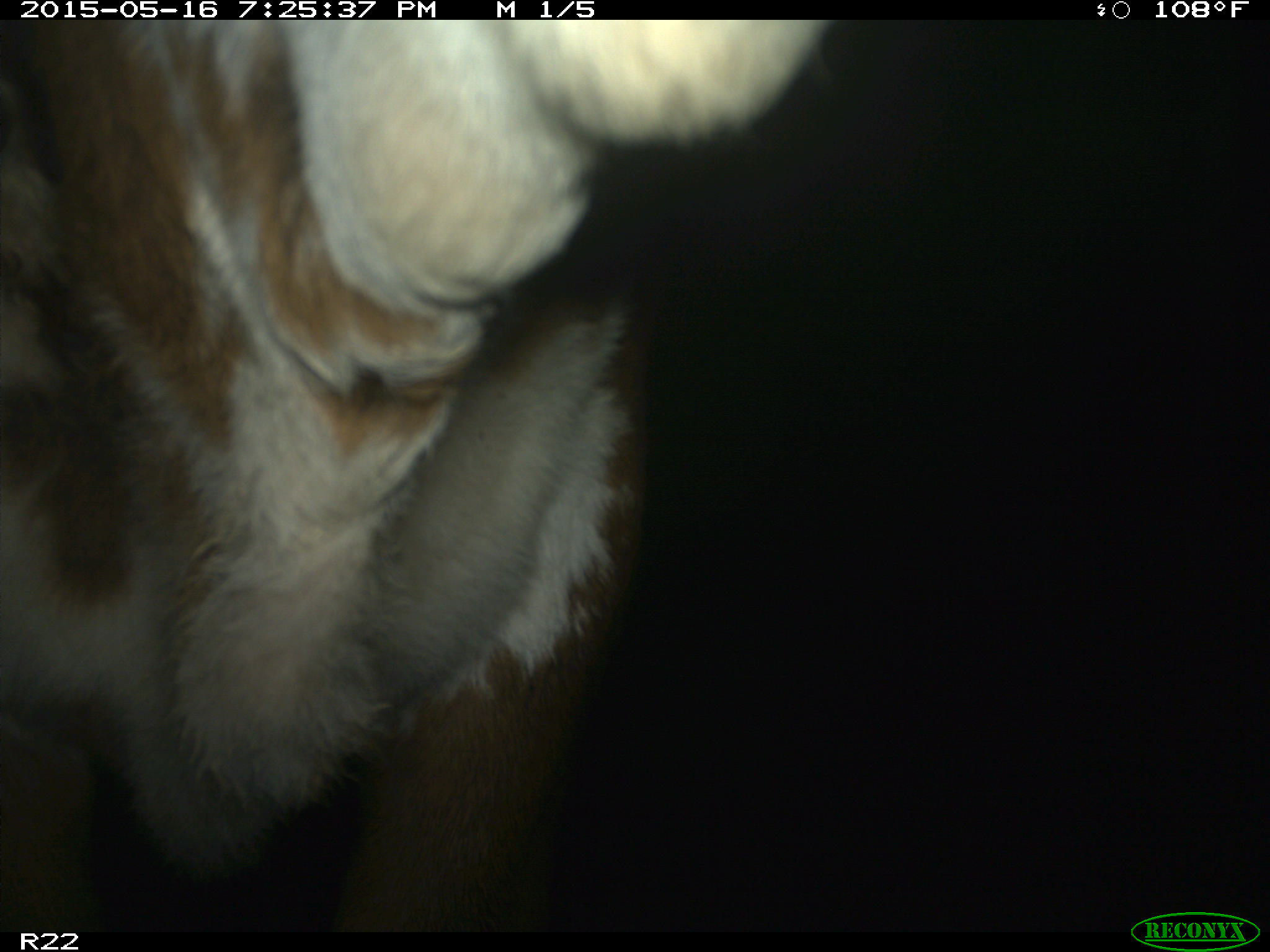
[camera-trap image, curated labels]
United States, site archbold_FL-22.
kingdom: Animalia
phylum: Chordata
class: Mammalia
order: Artiodactyla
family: Bovidae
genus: Bos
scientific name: Bos taurus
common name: domestic cow